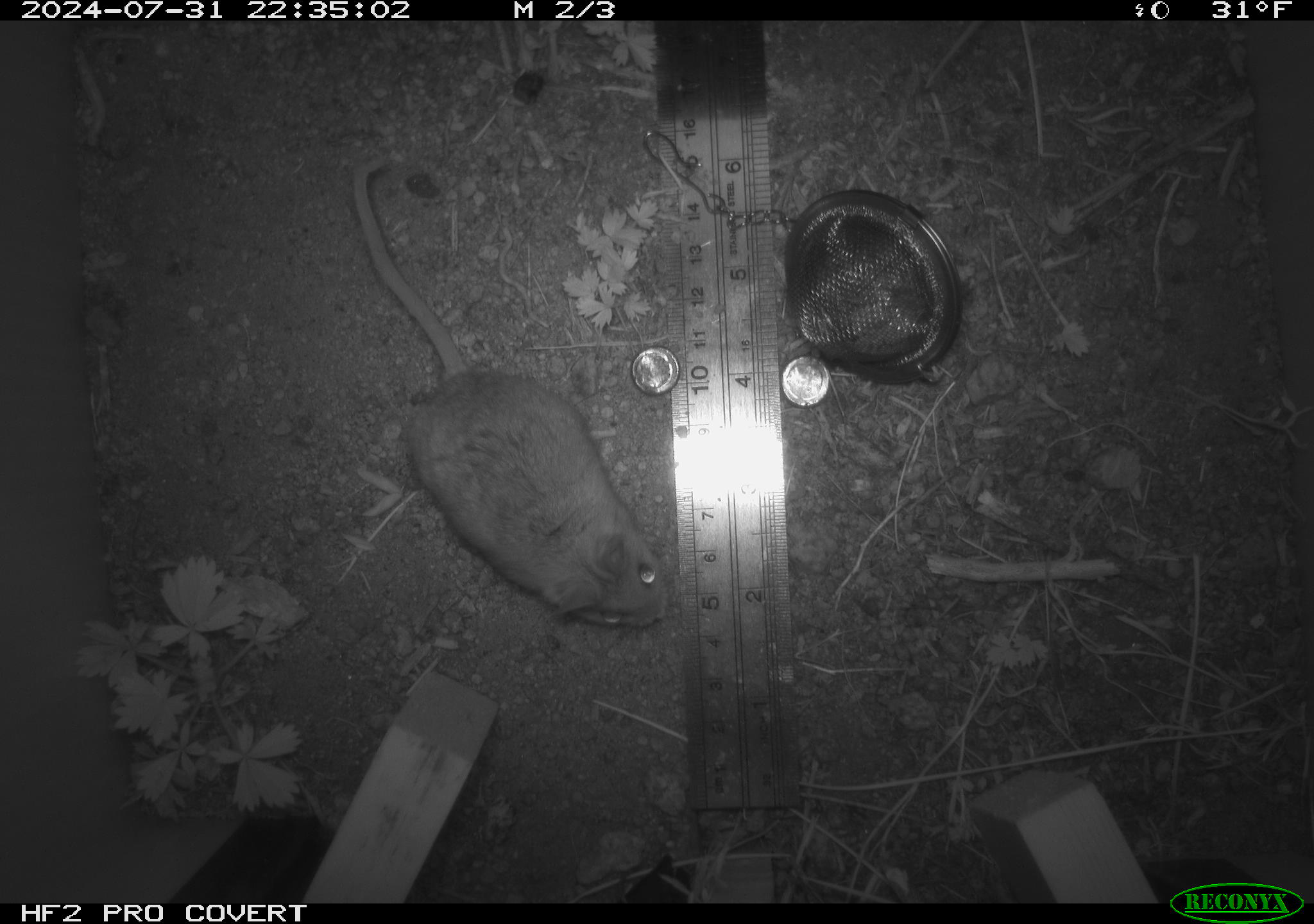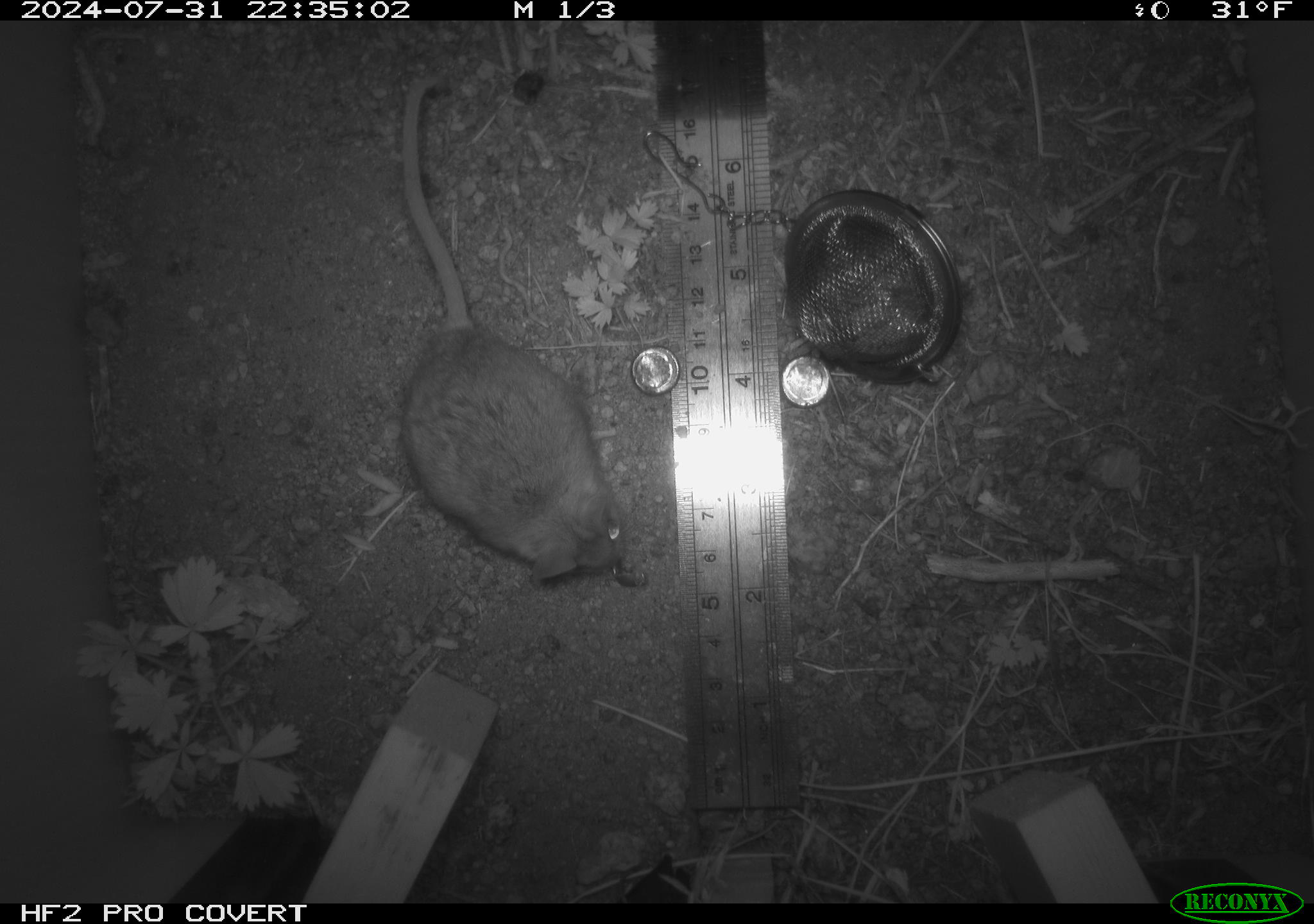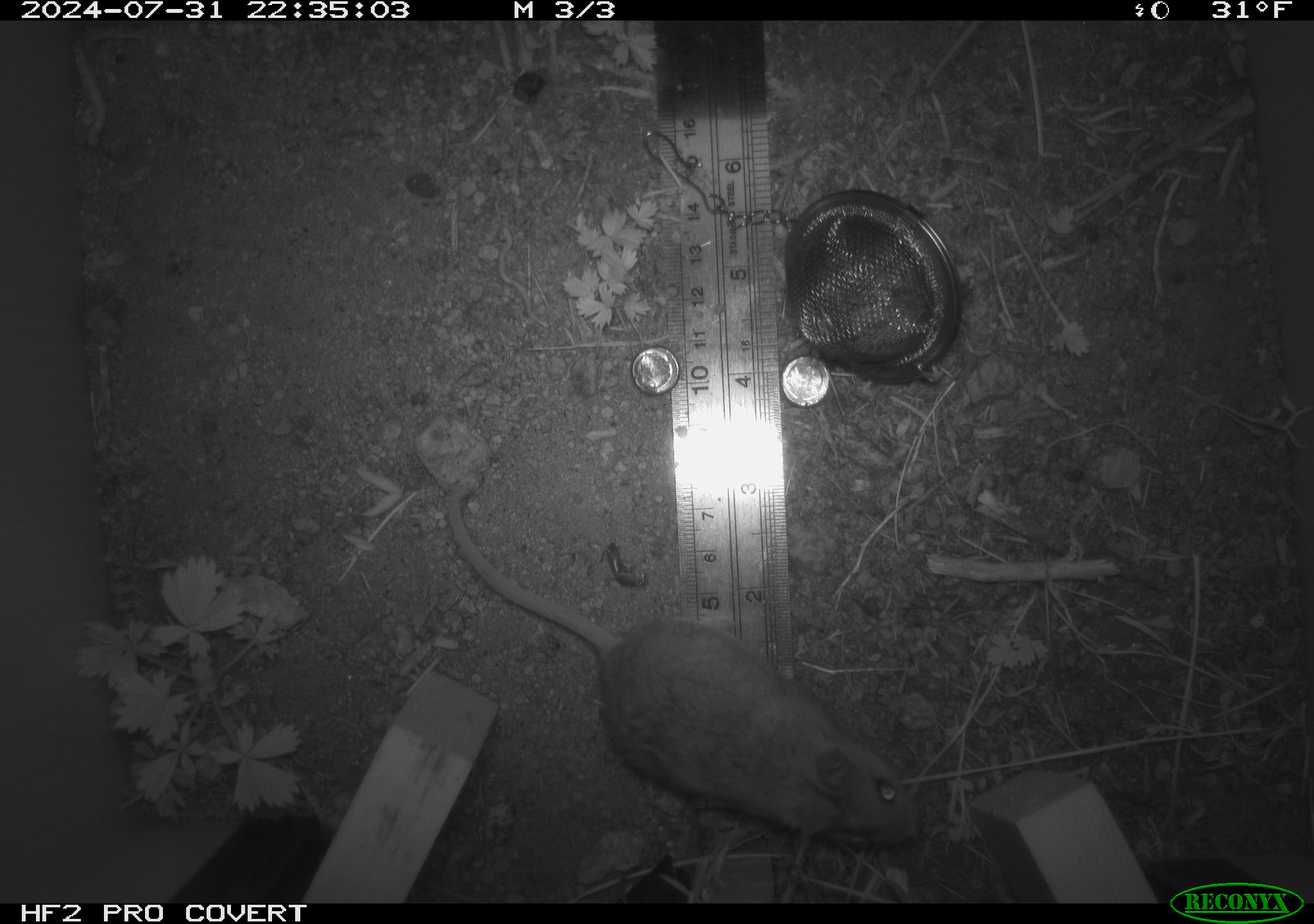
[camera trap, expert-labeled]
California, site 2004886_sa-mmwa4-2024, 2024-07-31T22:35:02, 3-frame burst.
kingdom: Animalia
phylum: Chordata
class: Mammalia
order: Rodentia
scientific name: Rodentia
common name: mouse species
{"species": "mouse species (Rodentia)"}